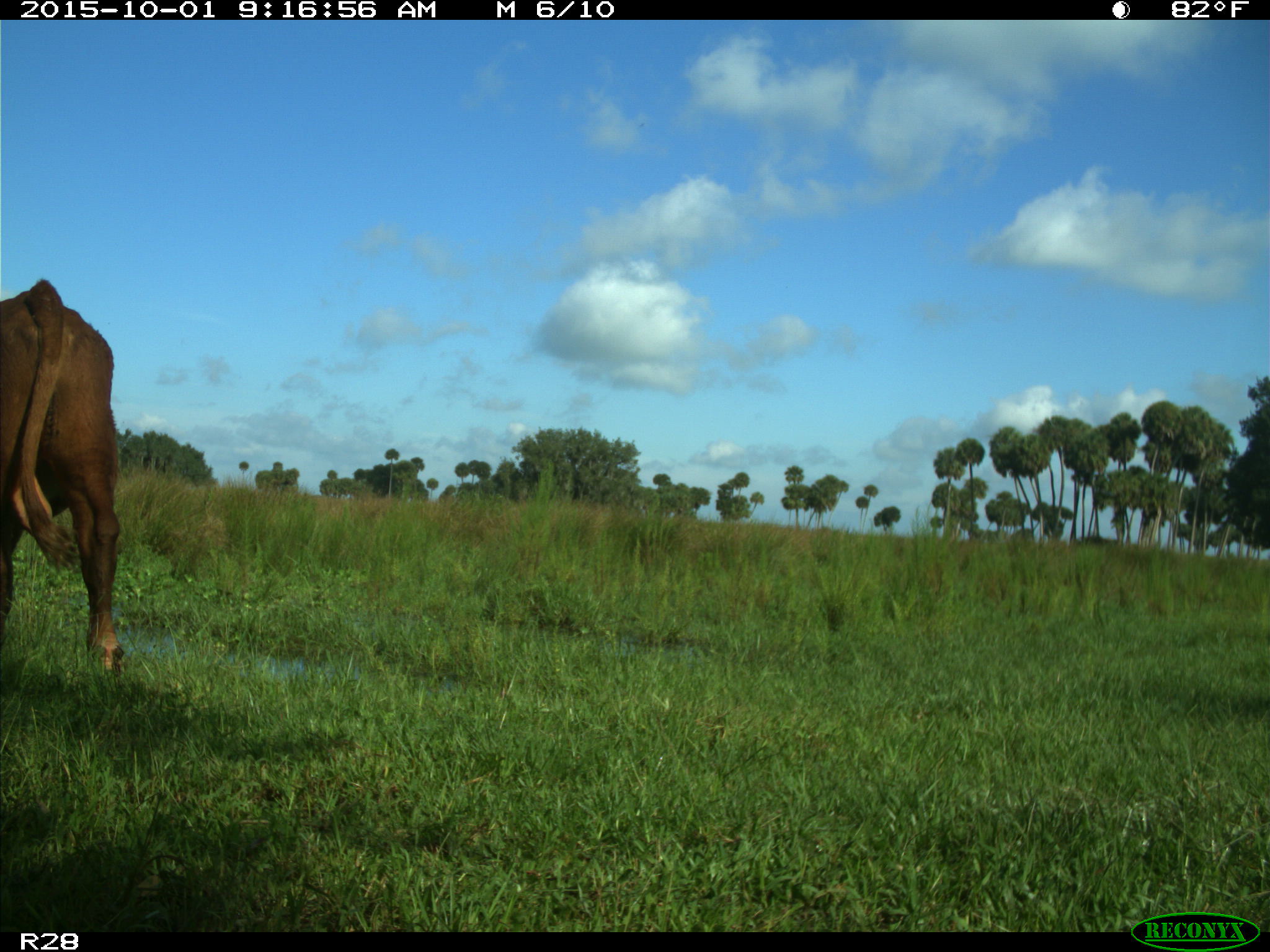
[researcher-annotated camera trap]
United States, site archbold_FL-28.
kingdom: Animalia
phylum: Chordata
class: Mammalia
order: Artiodactyla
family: Bovidae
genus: Bos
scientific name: Bos taurus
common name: domestic cow